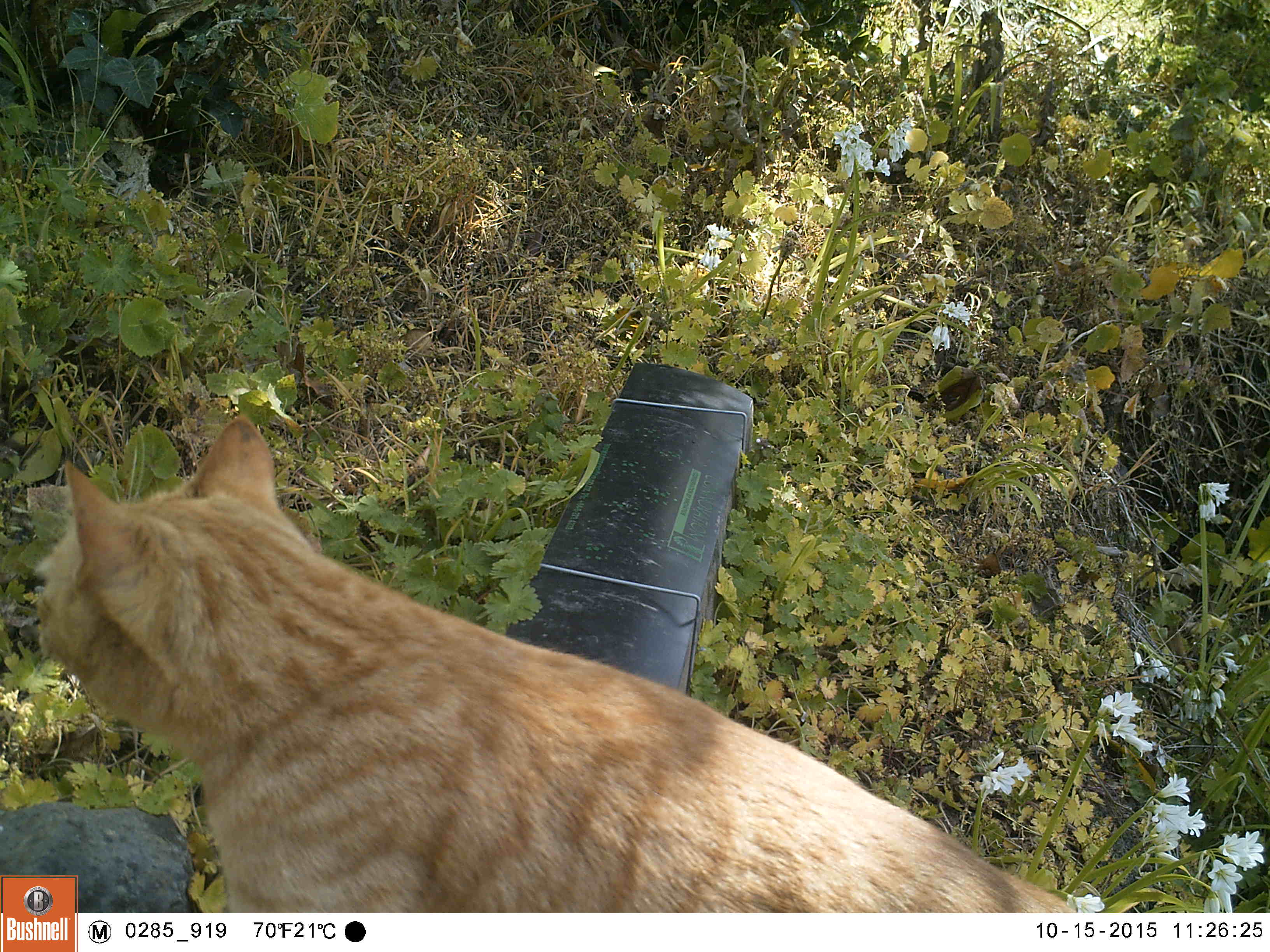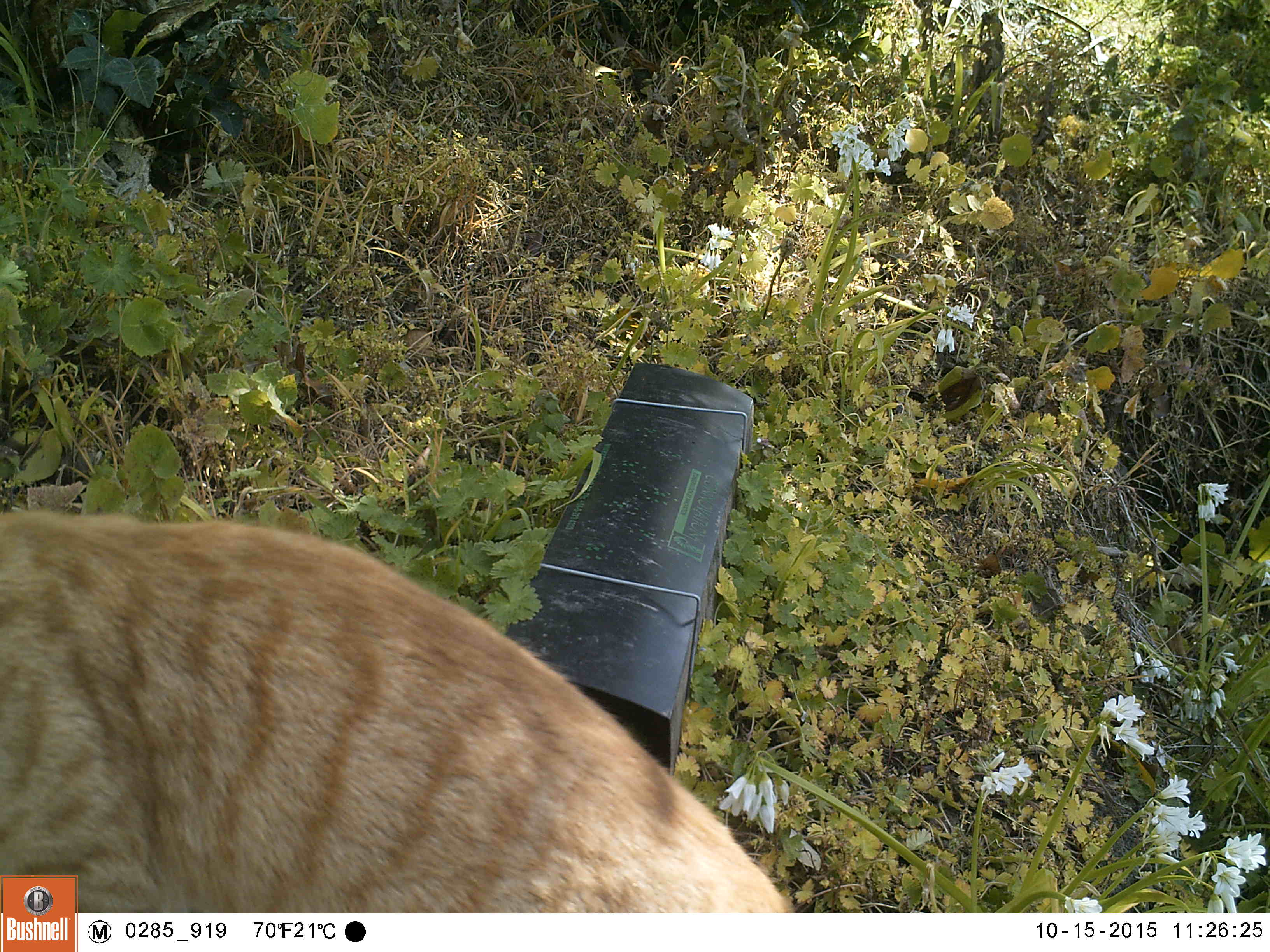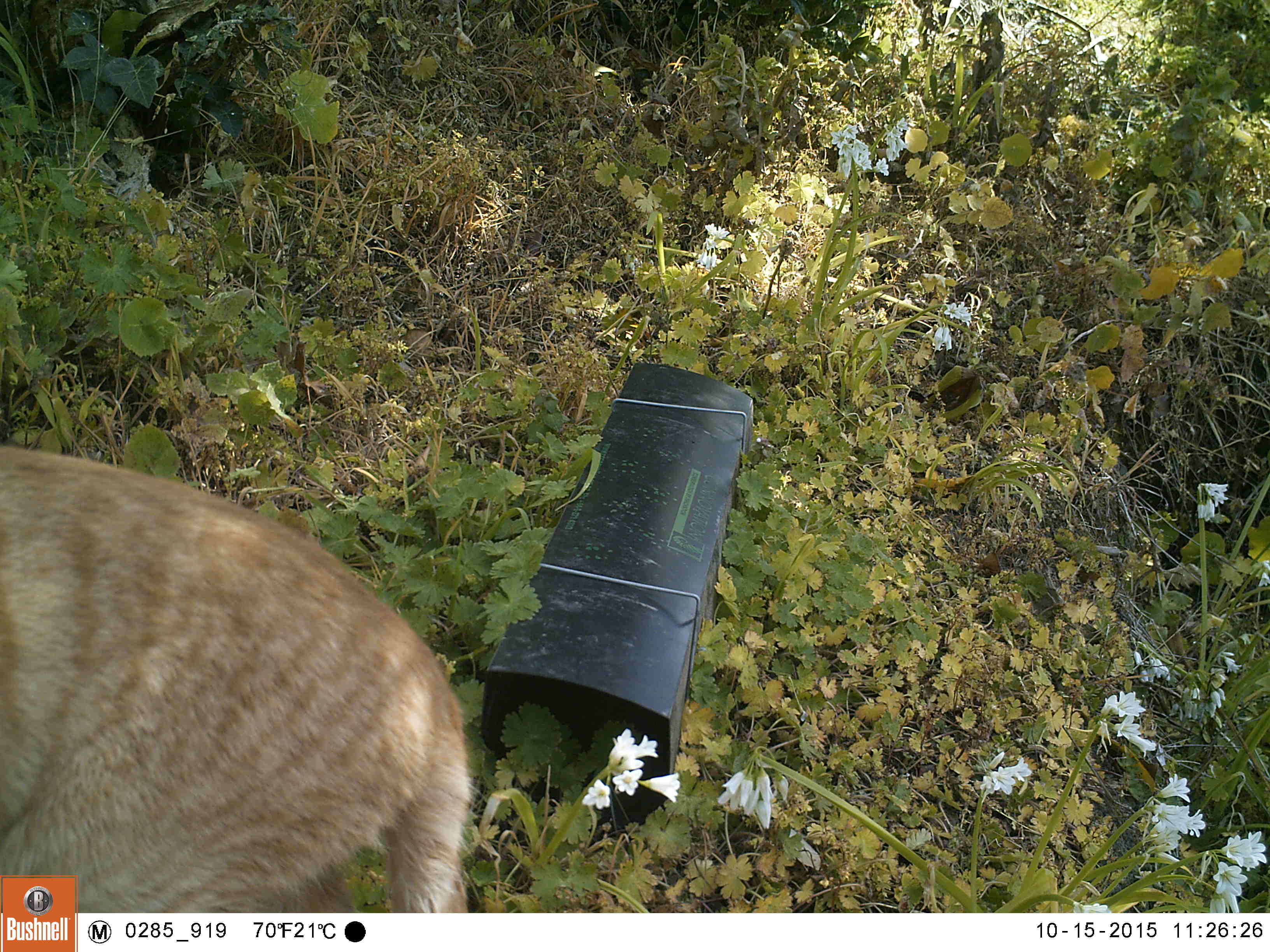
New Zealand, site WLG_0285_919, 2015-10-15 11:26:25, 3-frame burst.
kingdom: Animalia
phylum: Chordata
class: Mammalia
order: Carnivora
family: Felidae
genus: Felis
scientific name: Felis catus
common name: domestic cat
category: cat